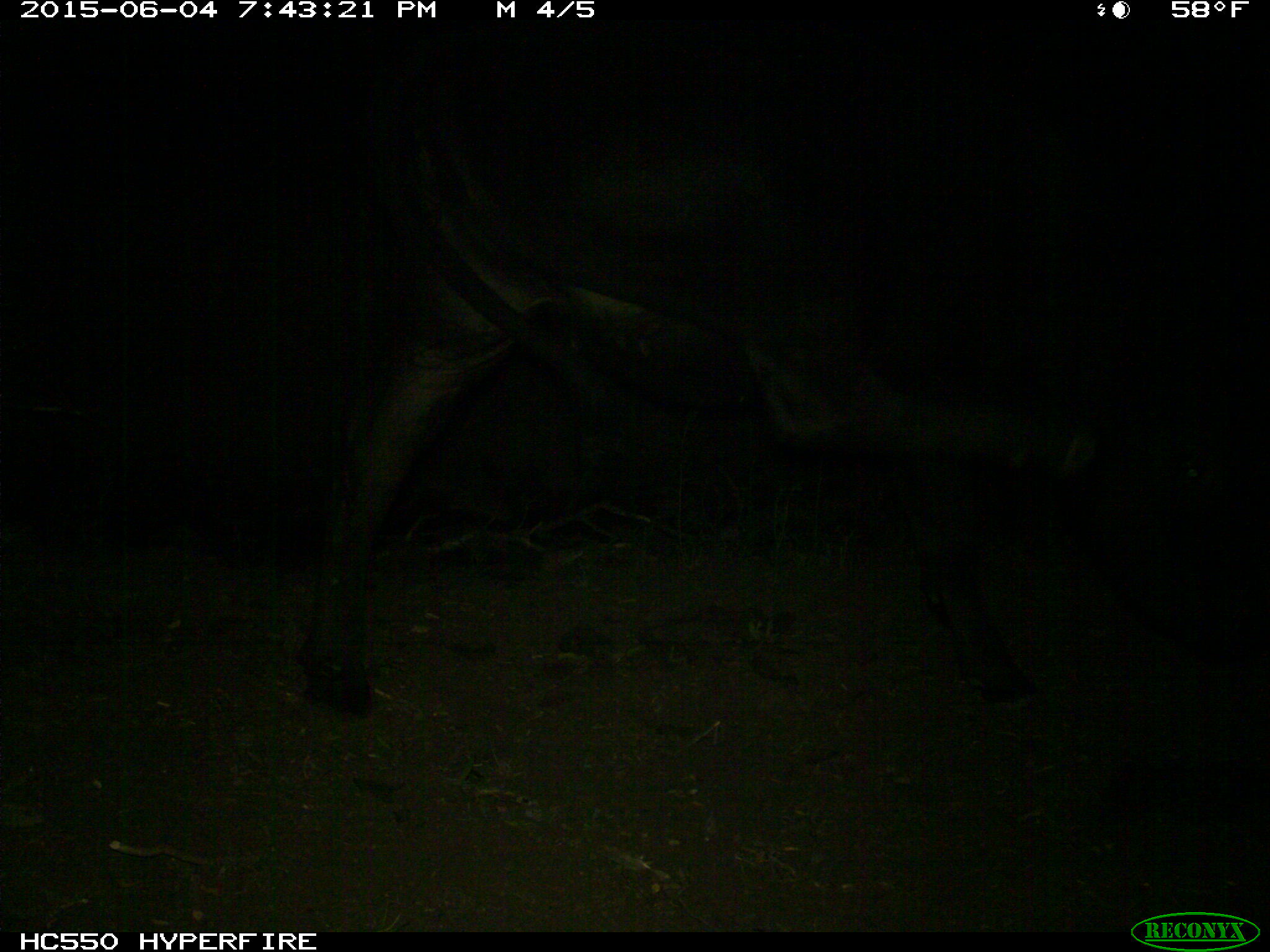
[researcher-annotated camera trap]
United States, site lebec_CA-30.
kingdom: Animalia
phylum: Chordata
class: Mammalia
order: Artiodactyla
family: Bovidae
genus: Bos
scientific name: Bos taurus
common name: domestic cow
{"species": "Bos taurus (domestic cow)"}